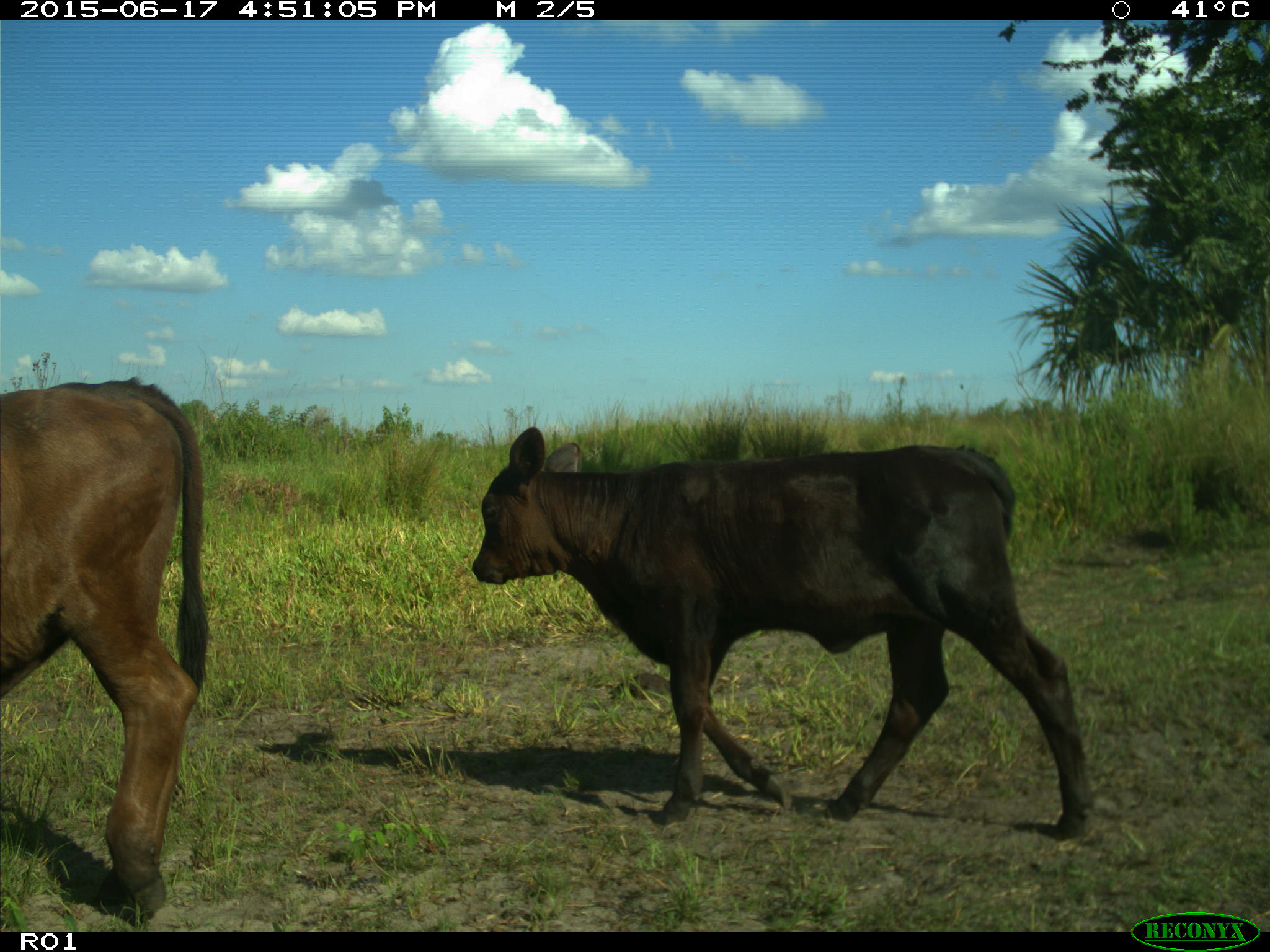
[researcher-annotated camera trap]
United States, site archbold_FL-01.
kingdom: Animalia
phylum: Chordata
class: Mammalia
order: Artiodactyla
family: Bovidae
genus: Bos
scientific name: Bos taurus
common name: domestic cow